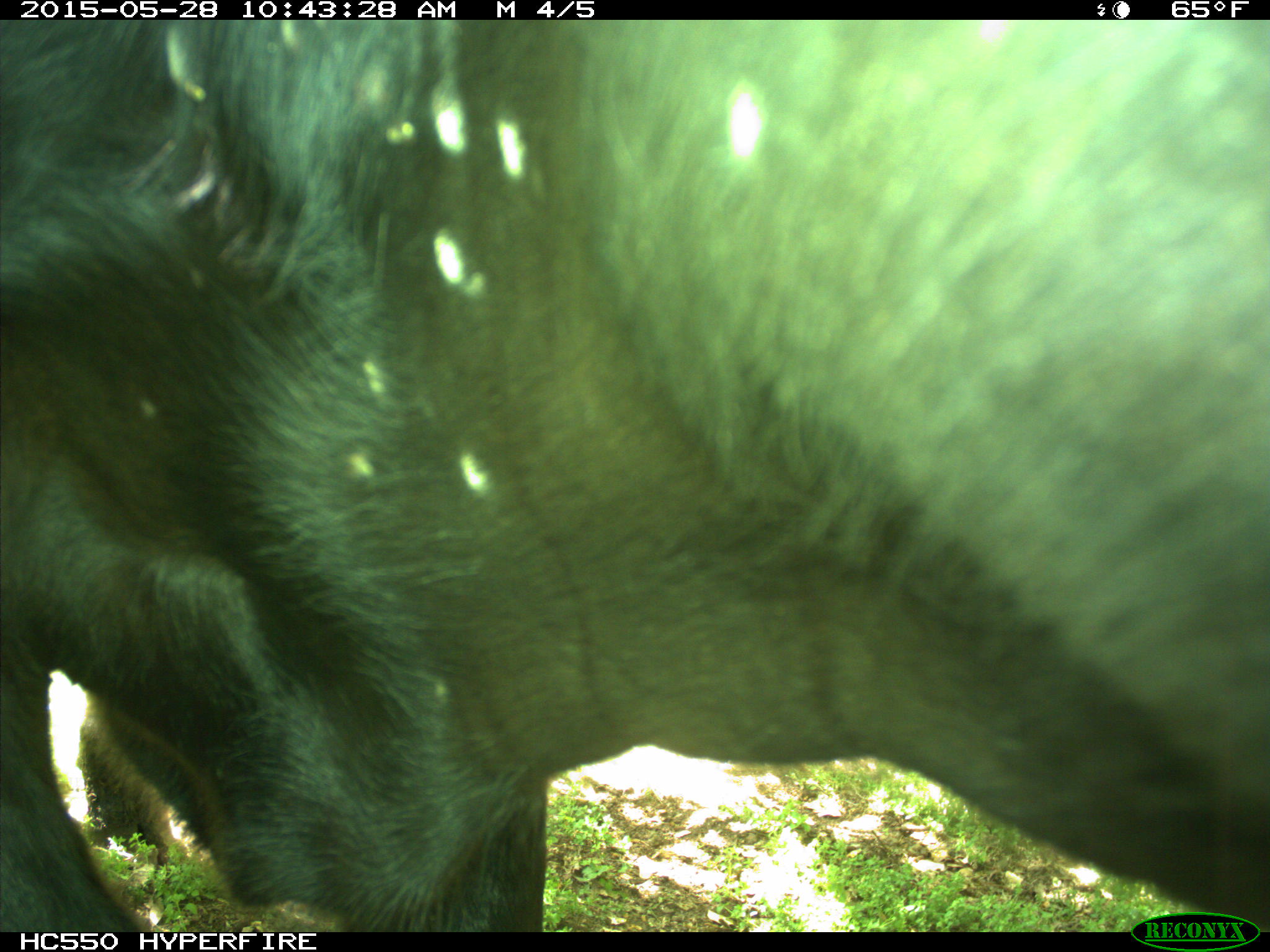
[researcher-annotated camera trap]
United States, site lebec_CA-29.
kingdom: Animalia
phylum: Chordata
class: Mammalia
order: Artiodactyla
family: Bovidae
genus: Bos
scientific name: Bos taurus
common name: domestic cow